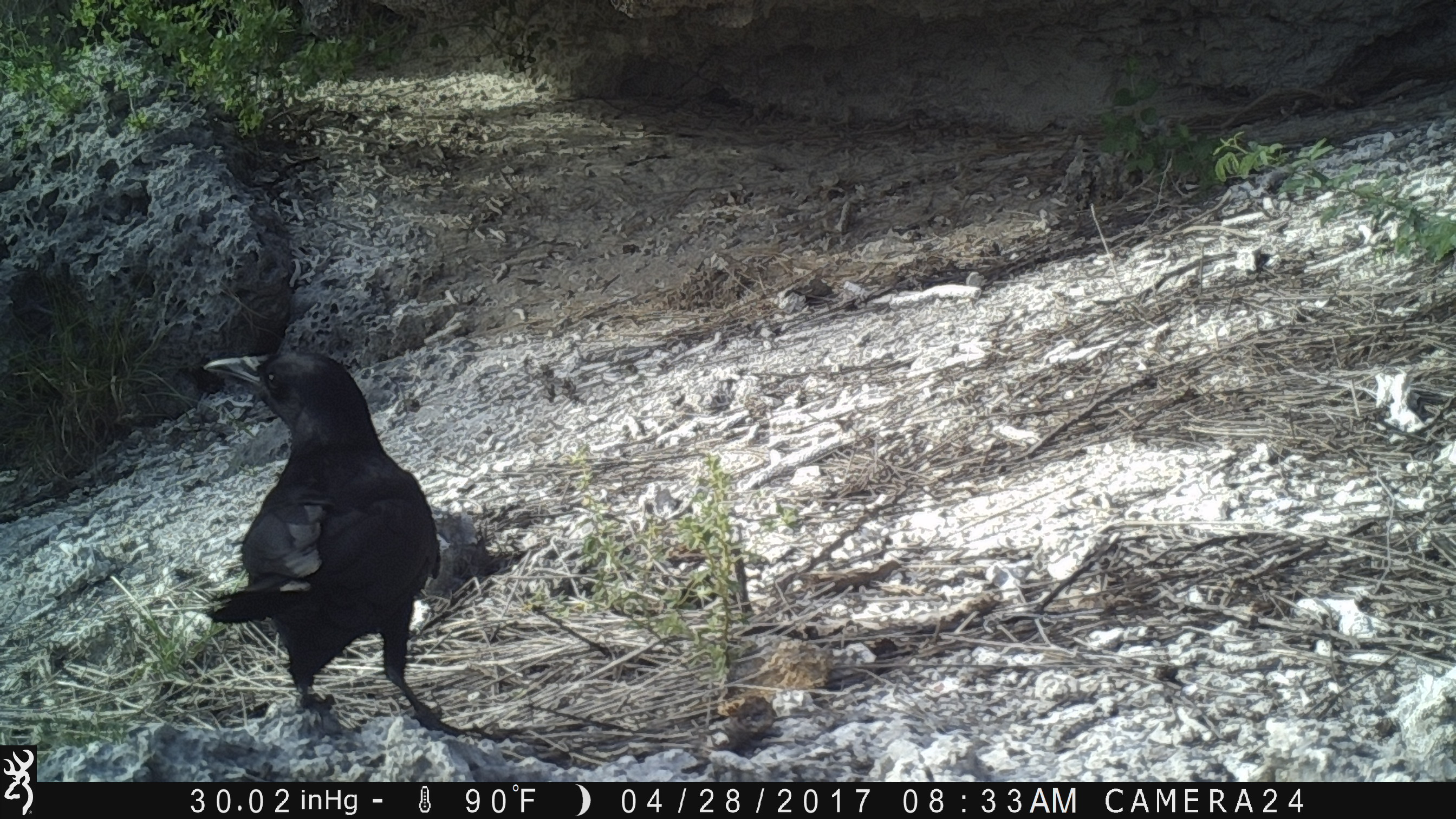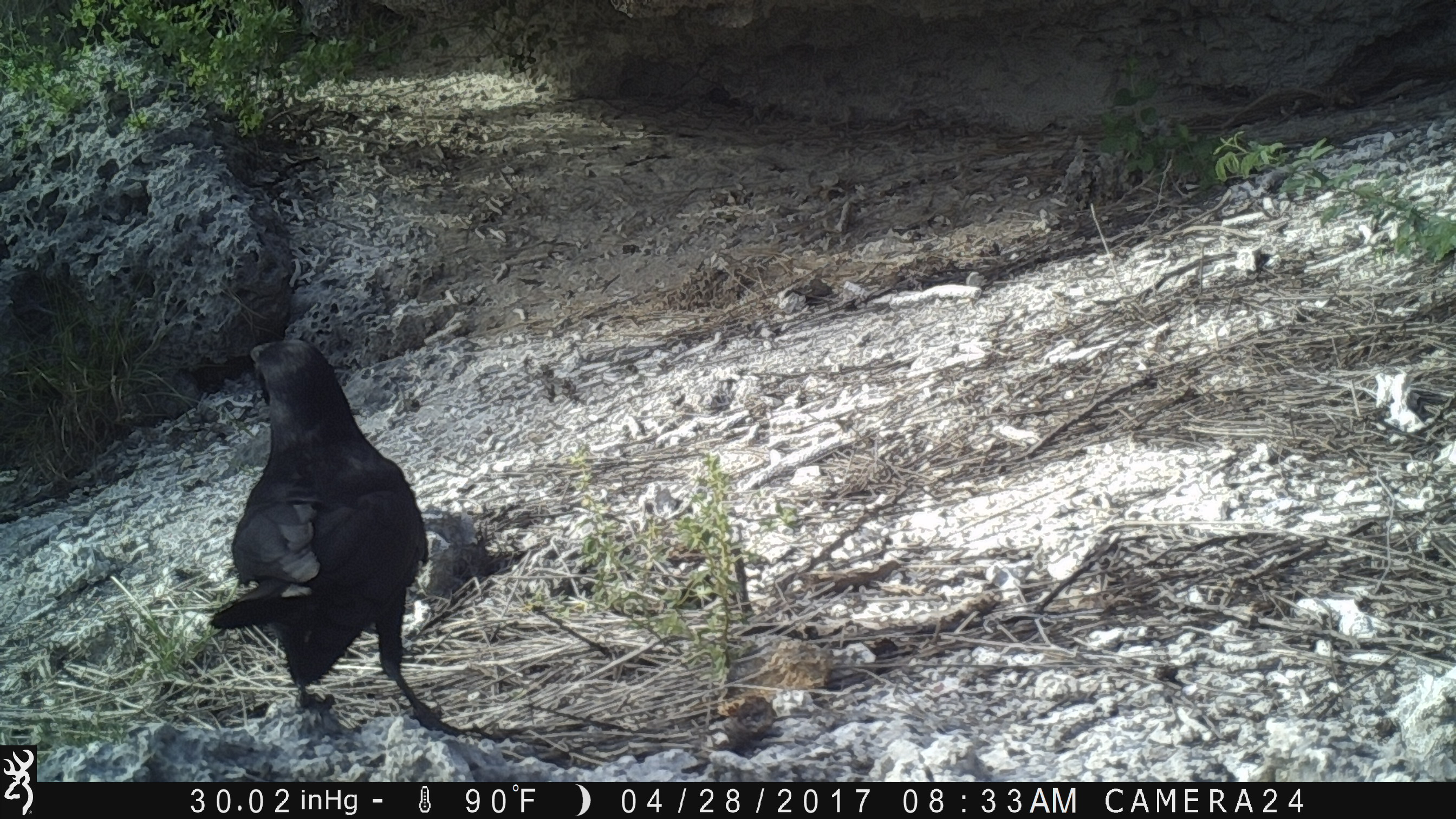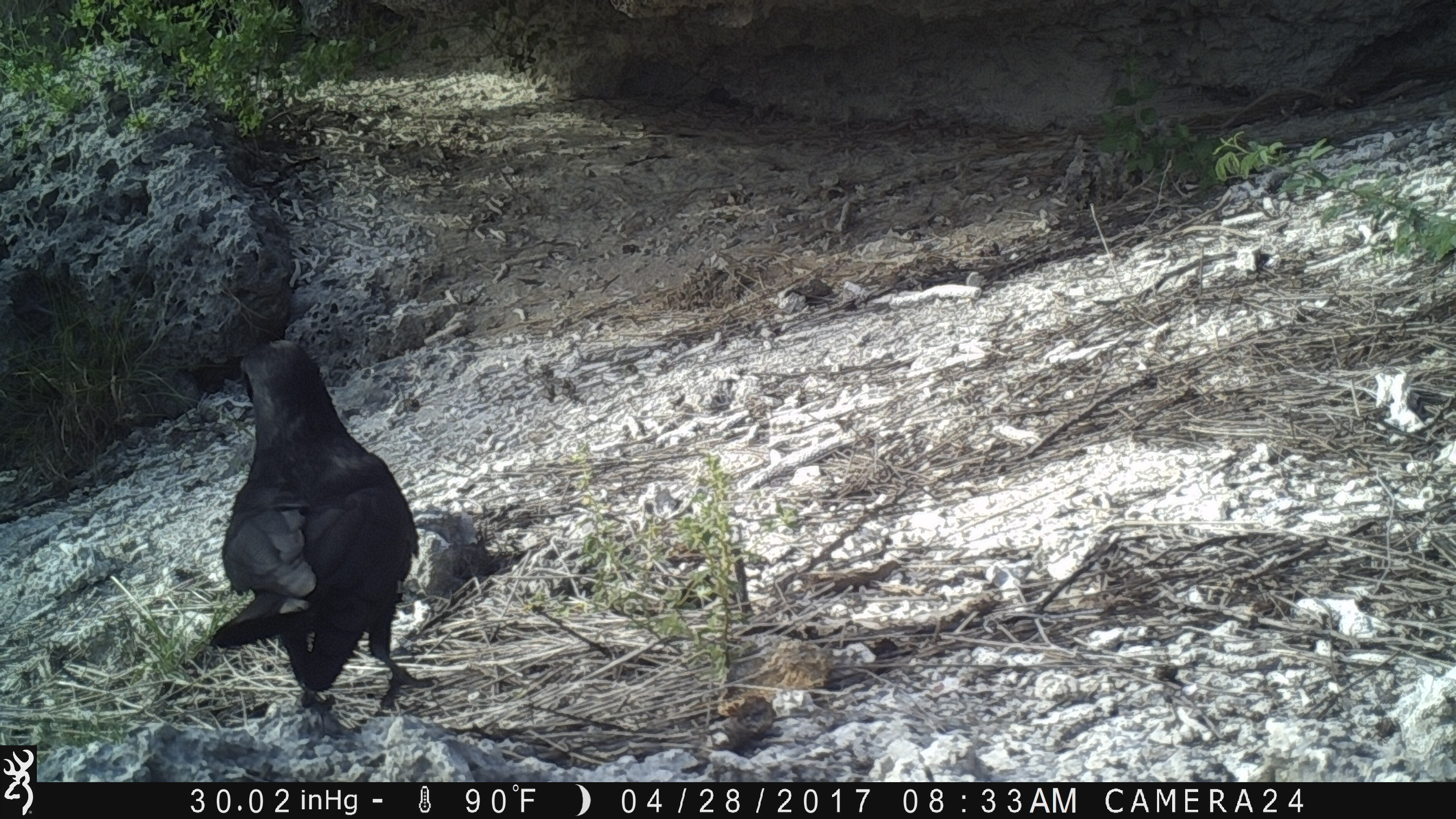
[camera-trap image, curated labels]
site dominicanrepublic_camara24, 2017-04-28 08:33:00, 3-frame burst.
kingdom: Animalia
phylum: Chordata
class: Aves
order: Passeriformes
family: Corvidae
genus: Corvus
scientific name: Corvus corax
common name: raven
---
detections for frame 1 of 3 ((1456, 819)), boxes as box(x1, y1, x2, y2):
raven: box(197, 352, 441, 734)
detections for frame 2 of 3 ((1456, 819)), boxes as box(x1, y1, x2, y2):
raven: box(210, 341, 435, 731)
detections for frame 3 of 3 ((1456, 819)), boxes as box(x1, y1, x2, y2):
raven: box(204, 330, 418, 729)